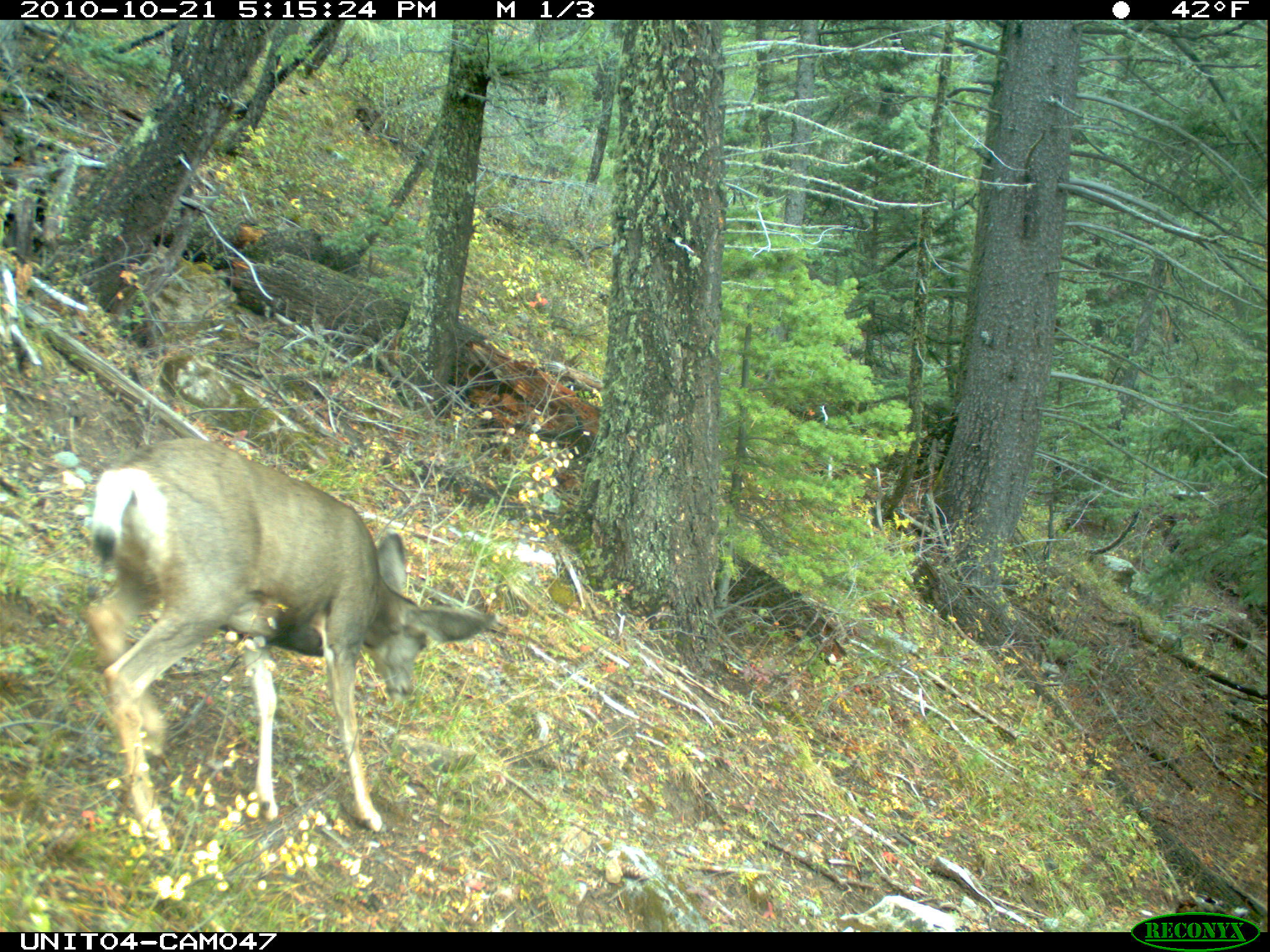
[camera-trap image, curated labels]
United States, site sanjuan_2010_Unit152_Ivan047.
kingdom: Animalia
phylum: Chordata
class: Mammalia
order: Artiodactyla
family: Cervidae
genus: Odocoileus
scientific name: Odocoileus hemionus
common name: mule deer